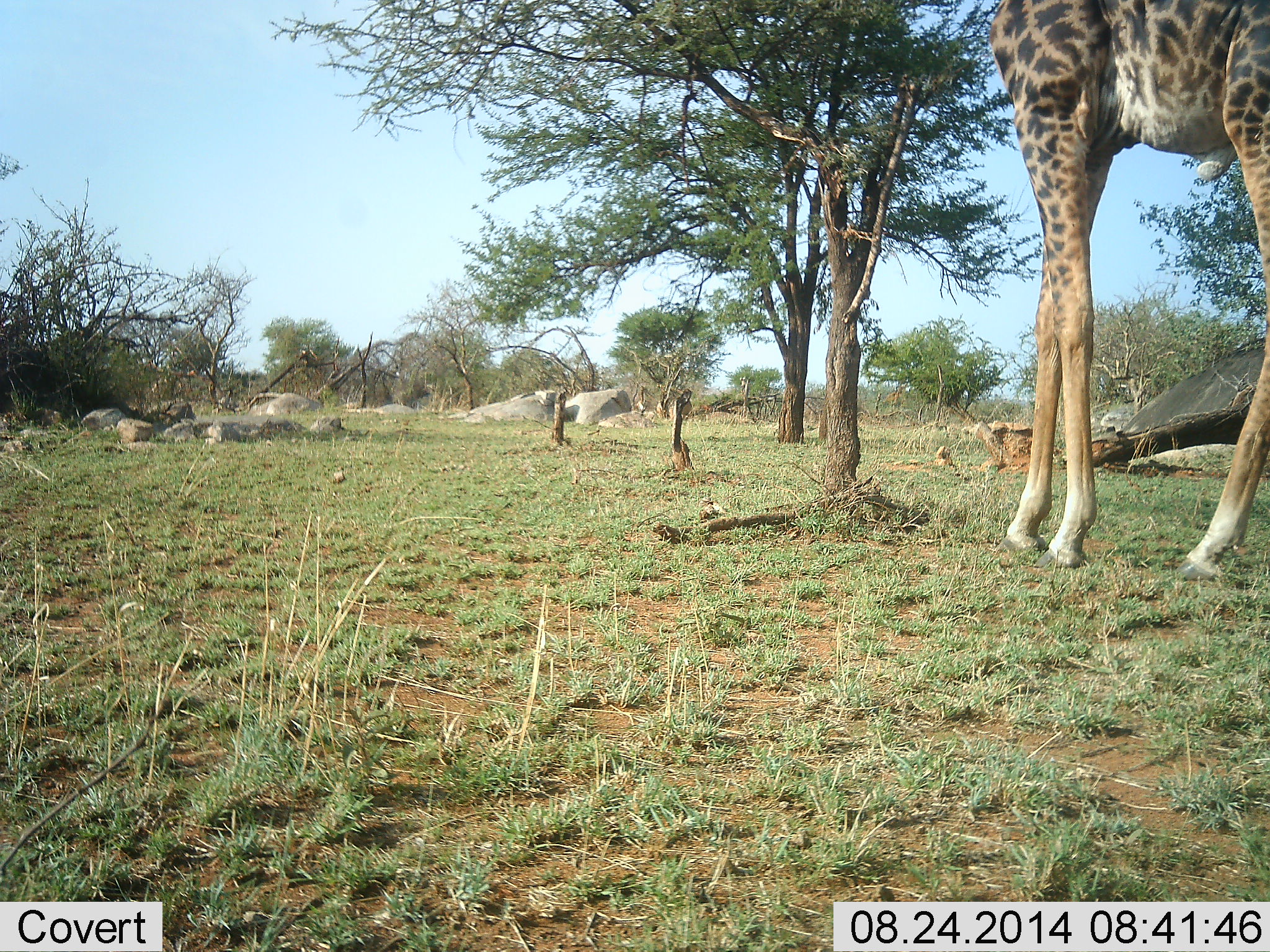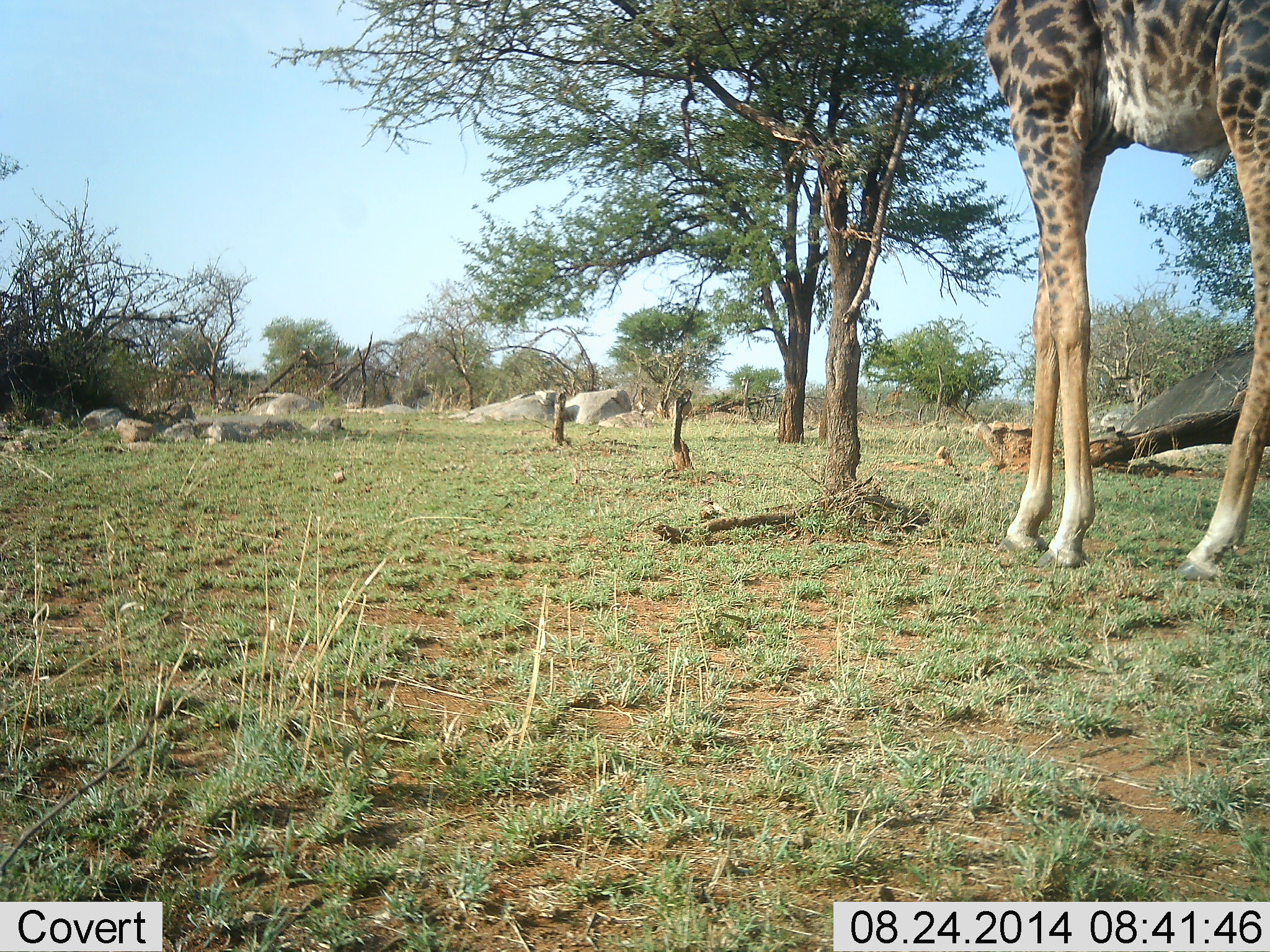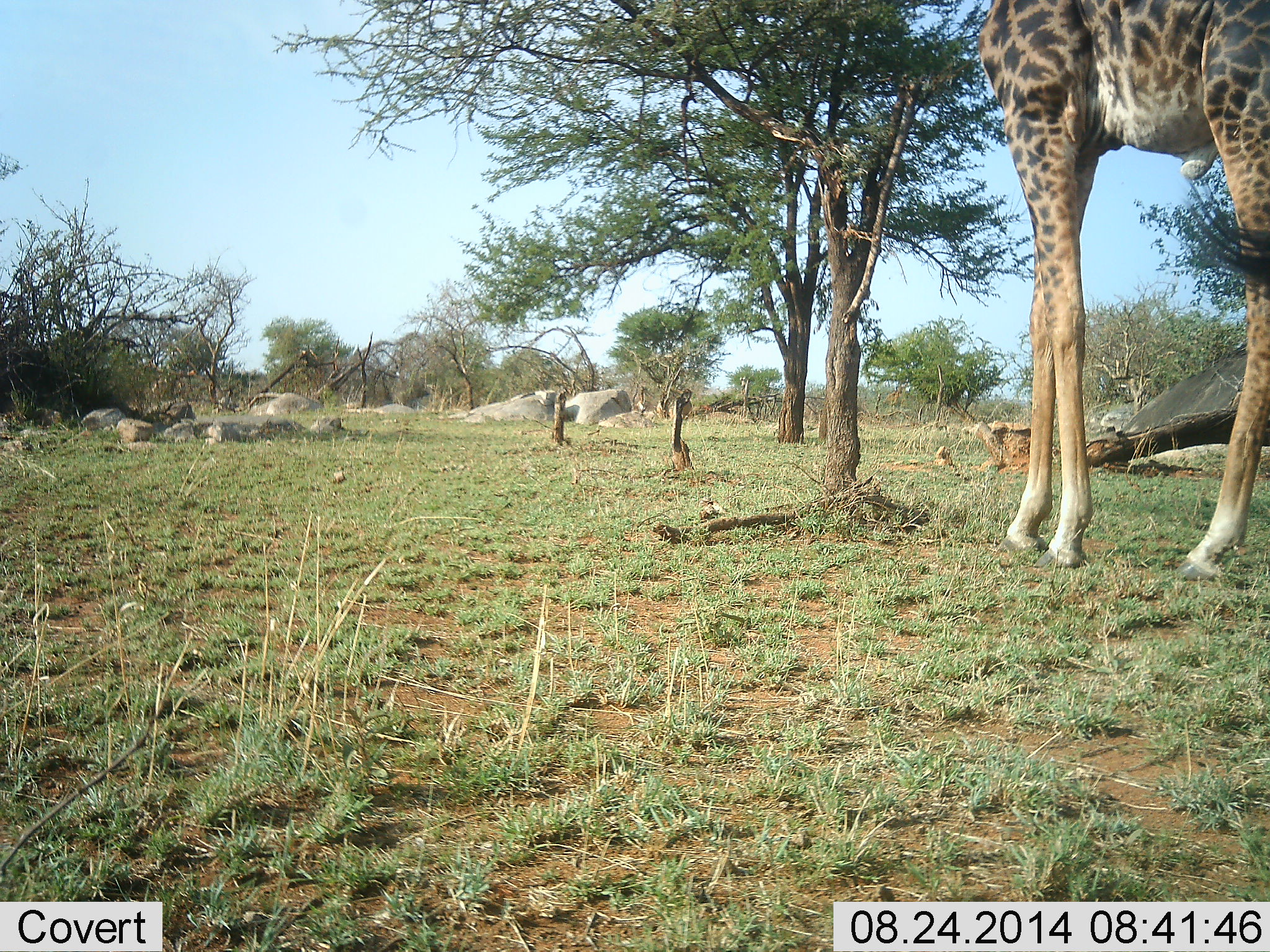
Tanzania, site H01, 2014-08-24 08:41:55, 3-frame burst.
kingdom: Animalia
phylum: Chordata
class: Mammalia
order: Artiodactyla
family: Giraffidae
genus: Giraffa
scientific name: Giraffa camelopardalis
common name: giraffe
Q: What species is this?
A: Giraffe (Giraffa camelopardalis).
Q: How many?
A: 1.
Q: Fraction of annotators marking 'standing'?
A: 40%.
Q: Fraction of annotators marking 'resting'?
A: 0%.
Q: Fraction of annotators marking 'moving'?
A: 0%.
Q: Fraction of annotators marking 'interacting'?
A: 0%.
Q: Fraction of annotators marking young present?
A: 0%.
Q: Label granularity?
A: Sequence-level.